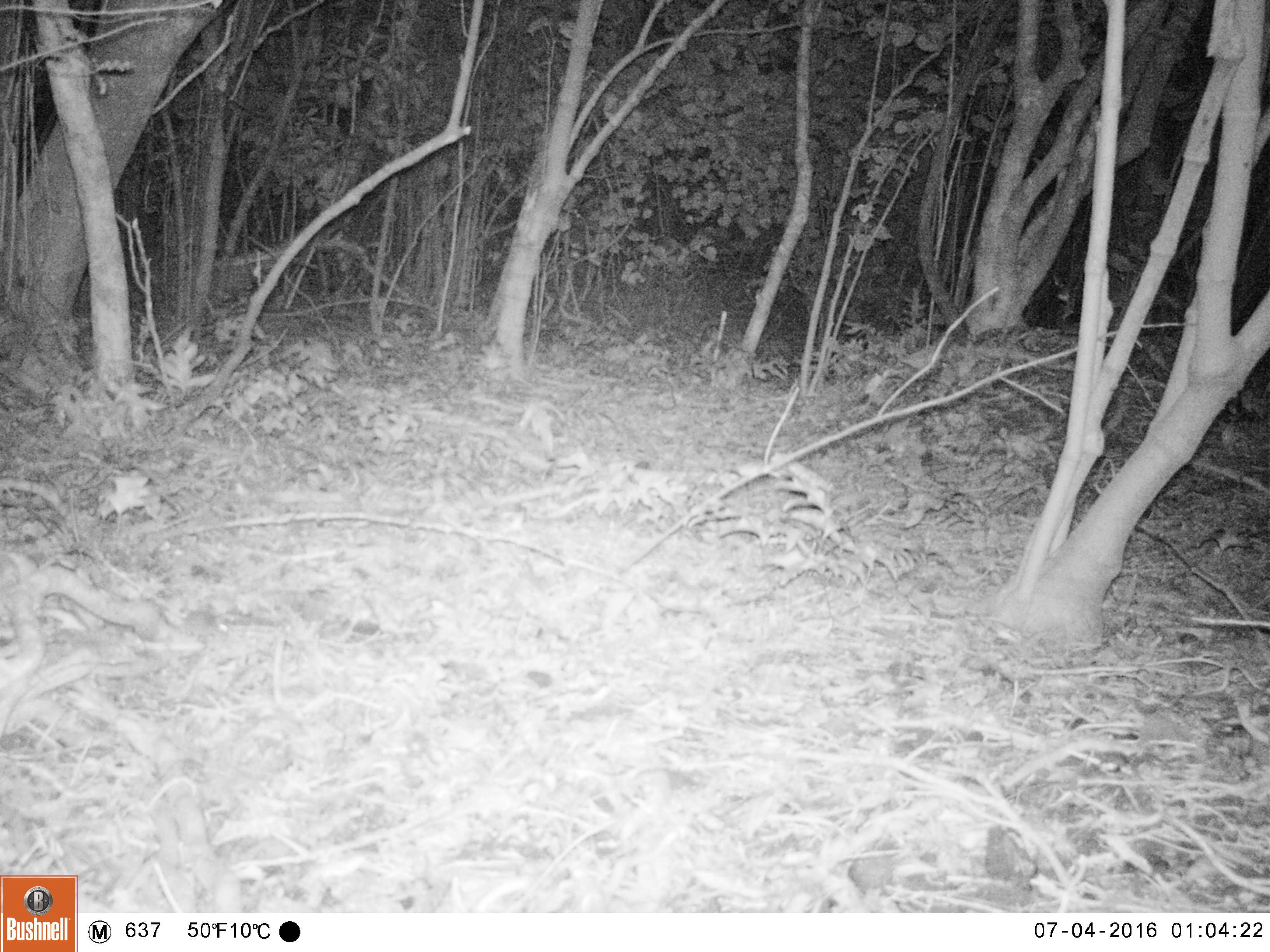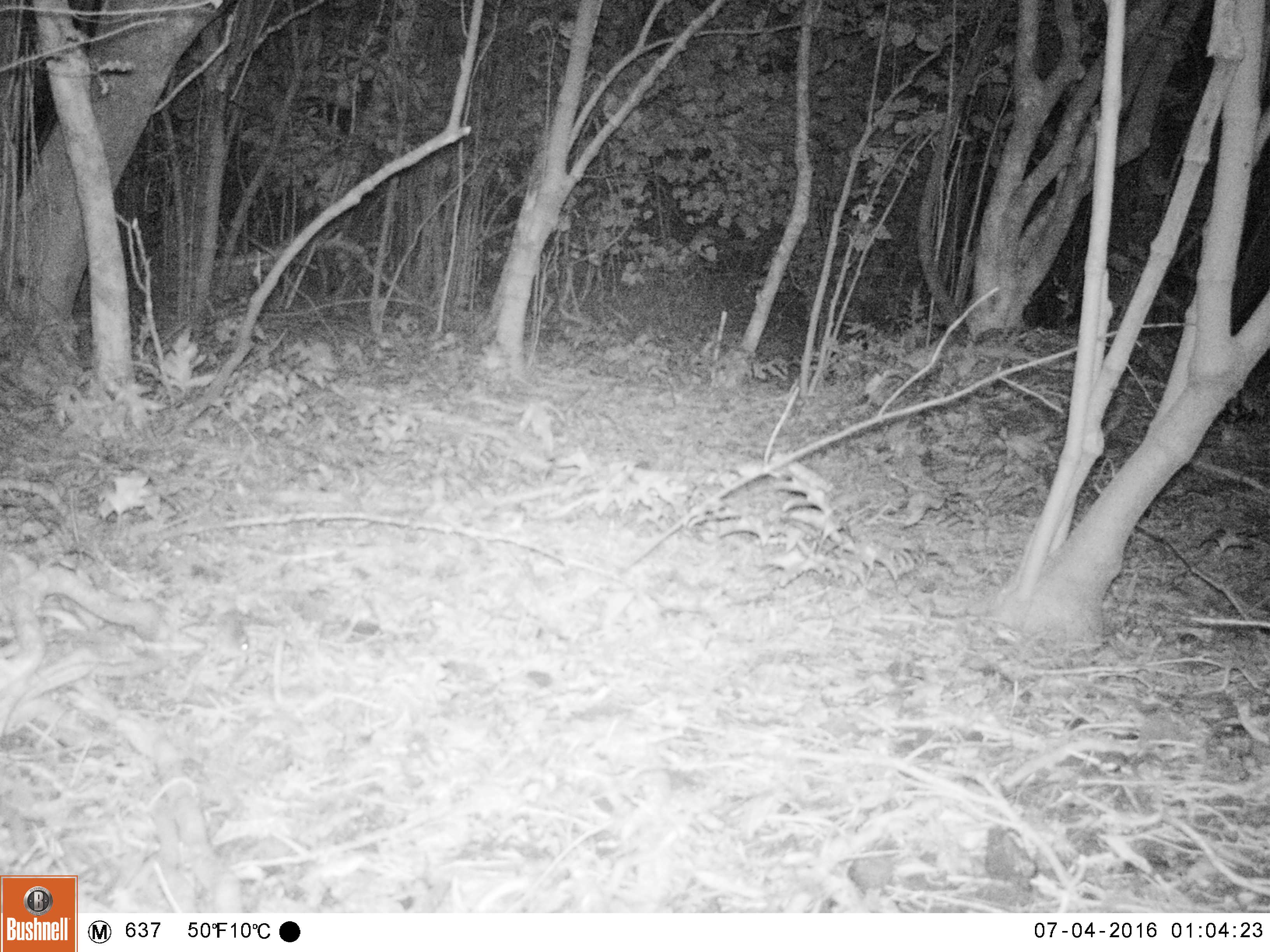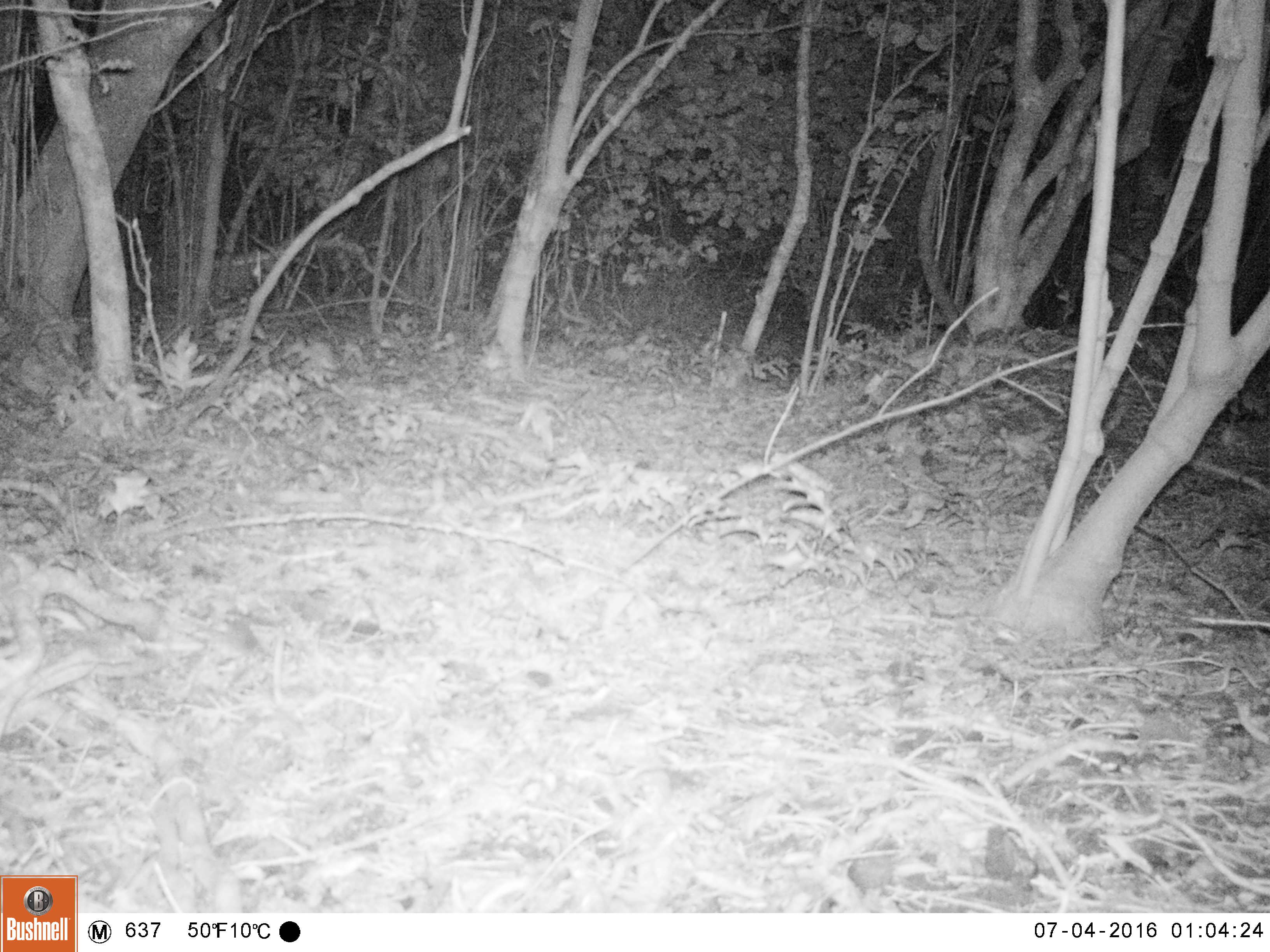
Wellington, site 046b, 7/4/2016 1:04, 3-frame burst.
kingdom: Animalia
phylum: Chordata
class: Mammalia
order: Rodentia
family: Muridae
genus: Mus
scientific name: Mus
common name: mouse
Mouse (Mus).